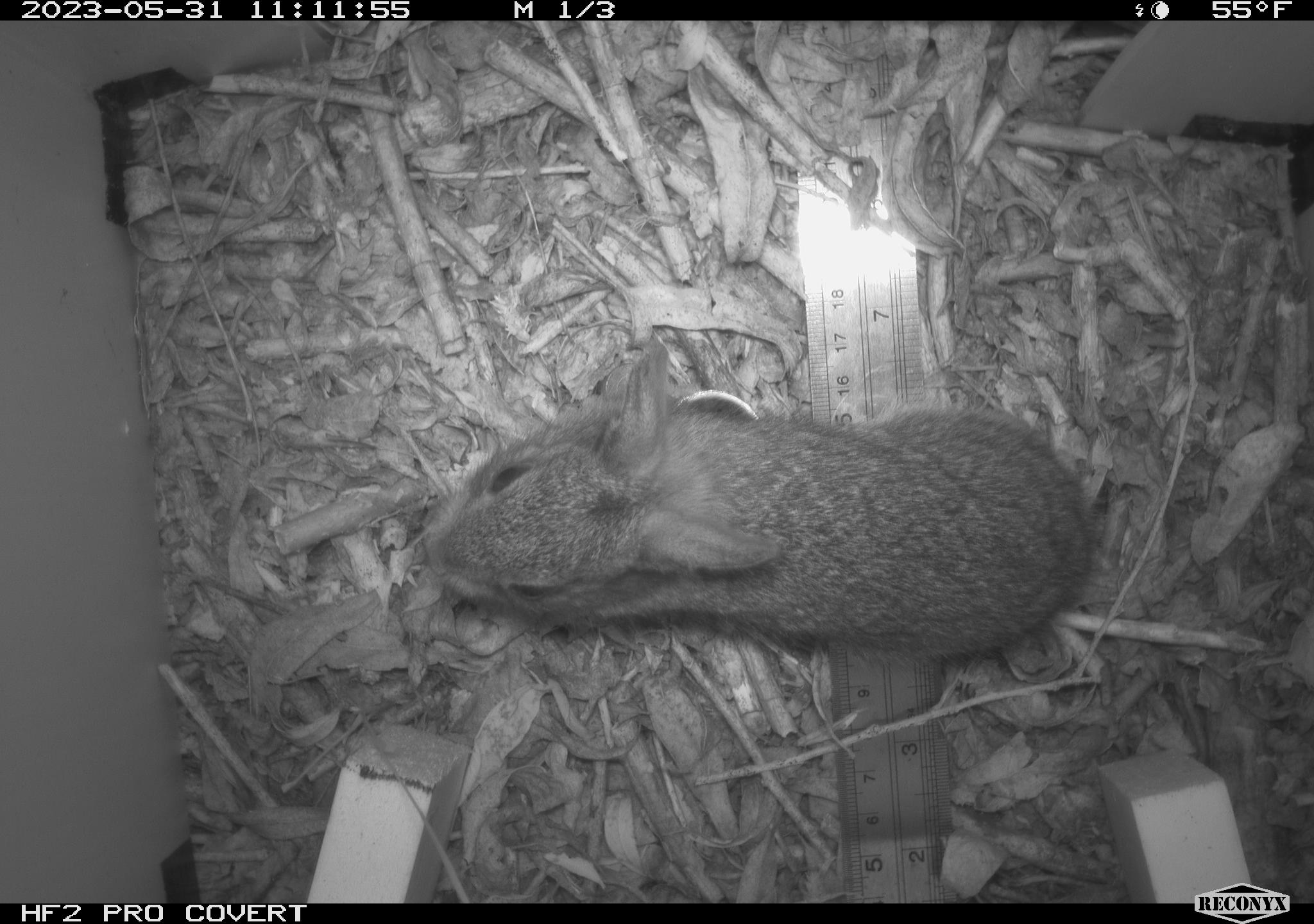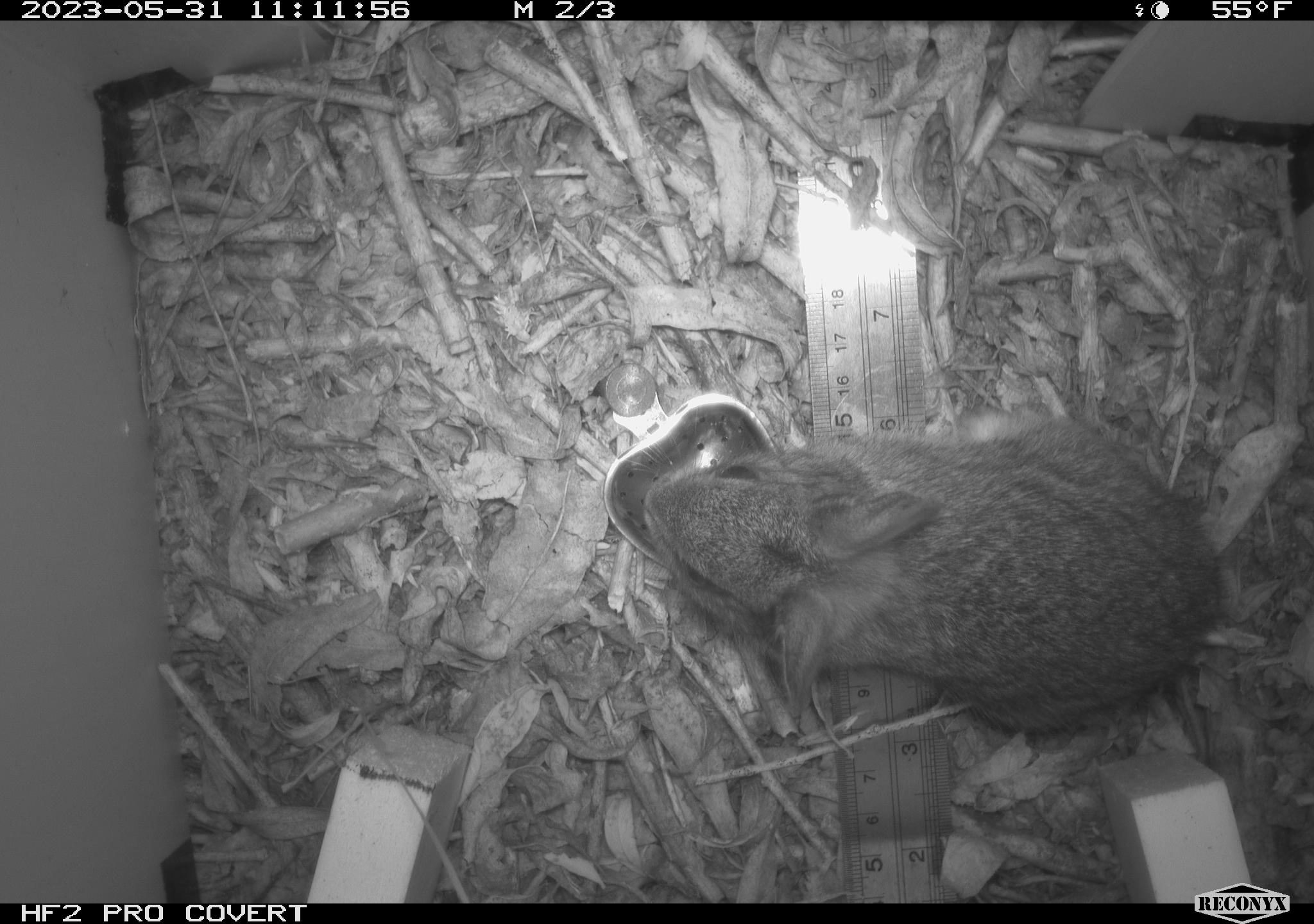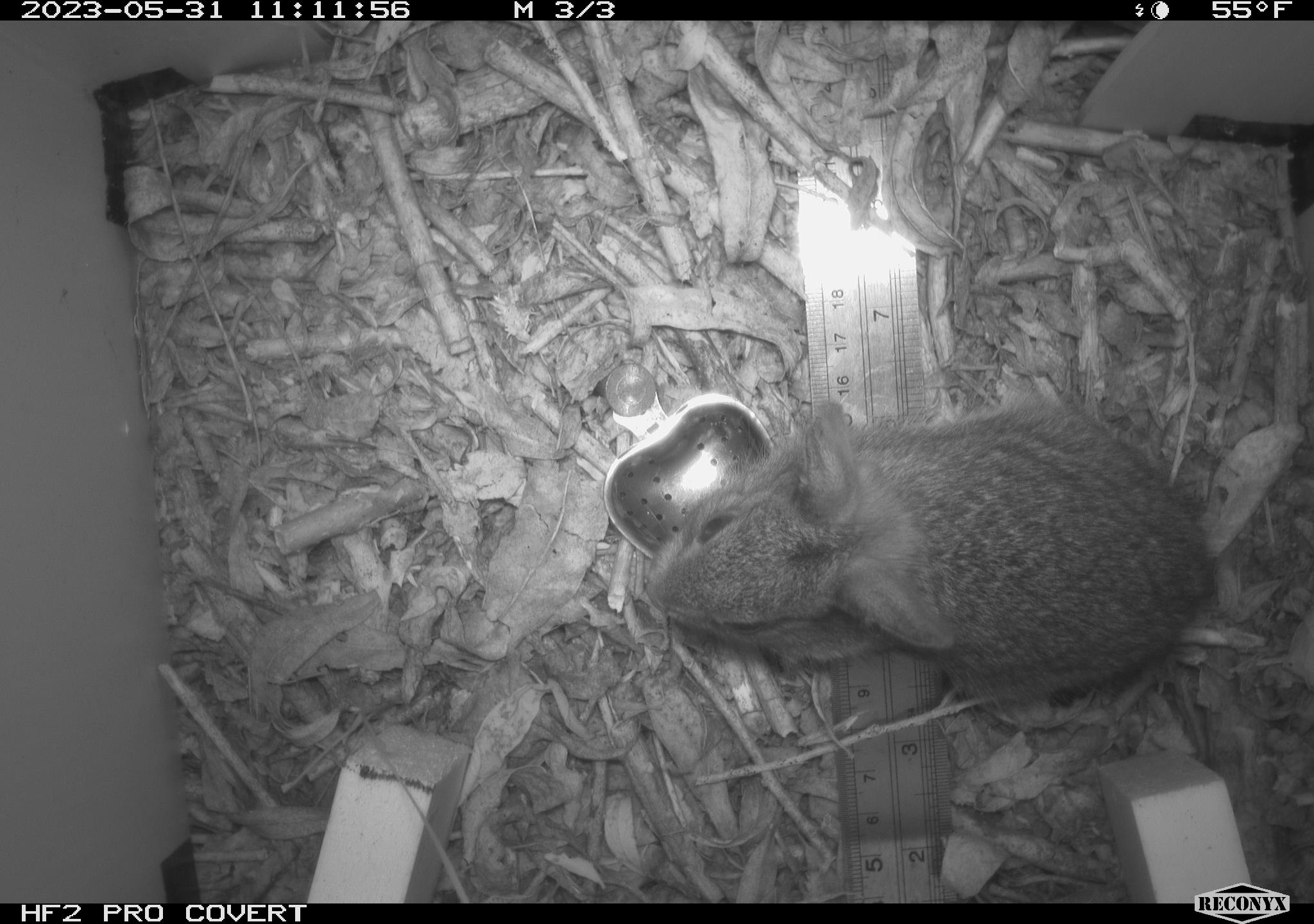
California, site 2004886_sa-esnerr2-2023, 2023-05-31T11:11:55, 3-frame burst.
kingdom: Animalia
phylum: Chordata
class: Mammalia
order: Lagomorpha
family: Leporidae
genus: Sylvilagus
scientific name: Sylvilagus bachmani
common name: brush rabbit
Brush rabbit (Sylvilagus bachmani).